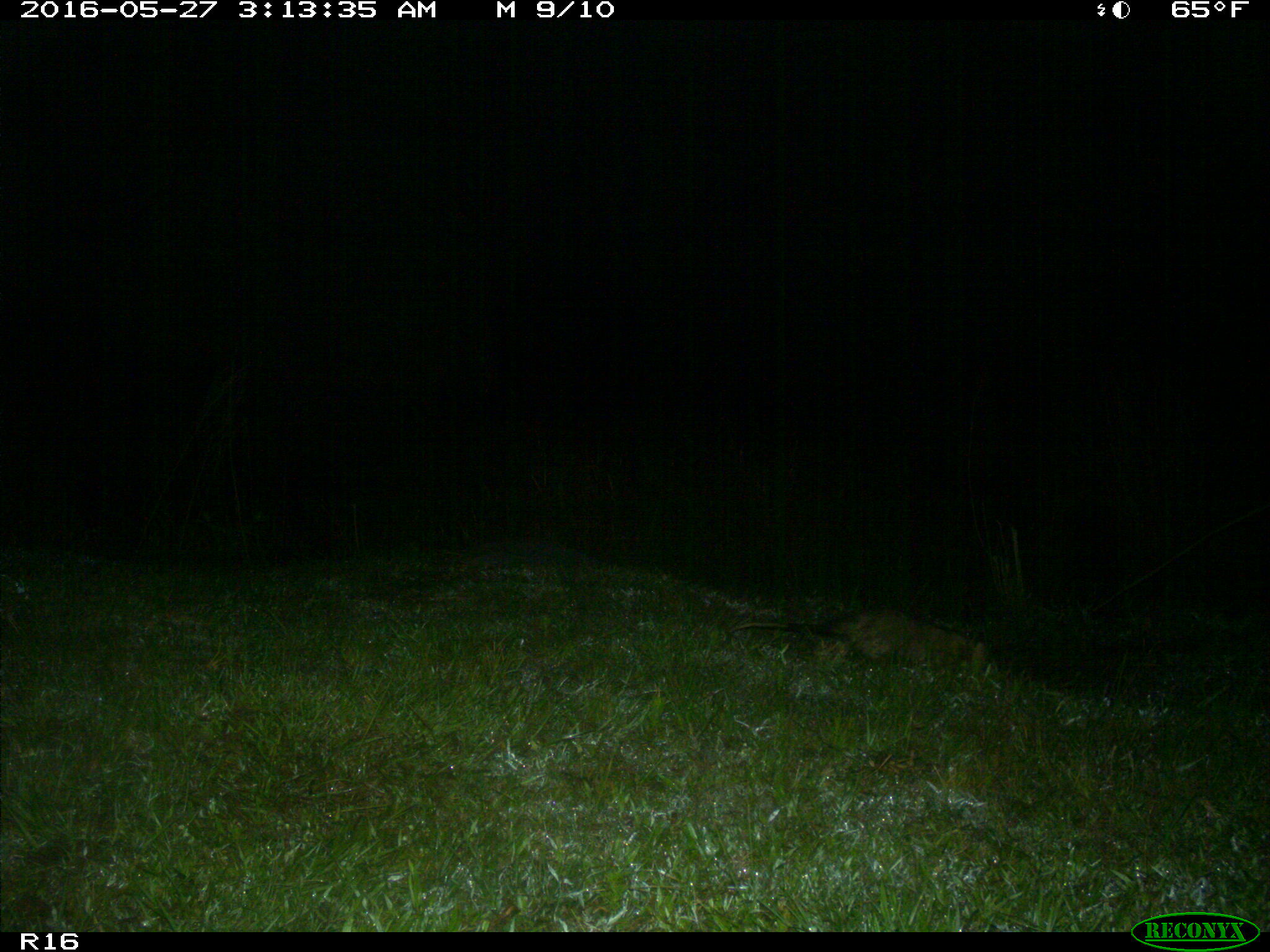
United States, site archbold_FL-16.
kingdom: Animalia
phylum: Chordata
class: Mammalia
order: Didelphimorphia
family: Didelphidae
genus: Didelphis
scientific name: Didelphis virginiana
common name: virginia opossum